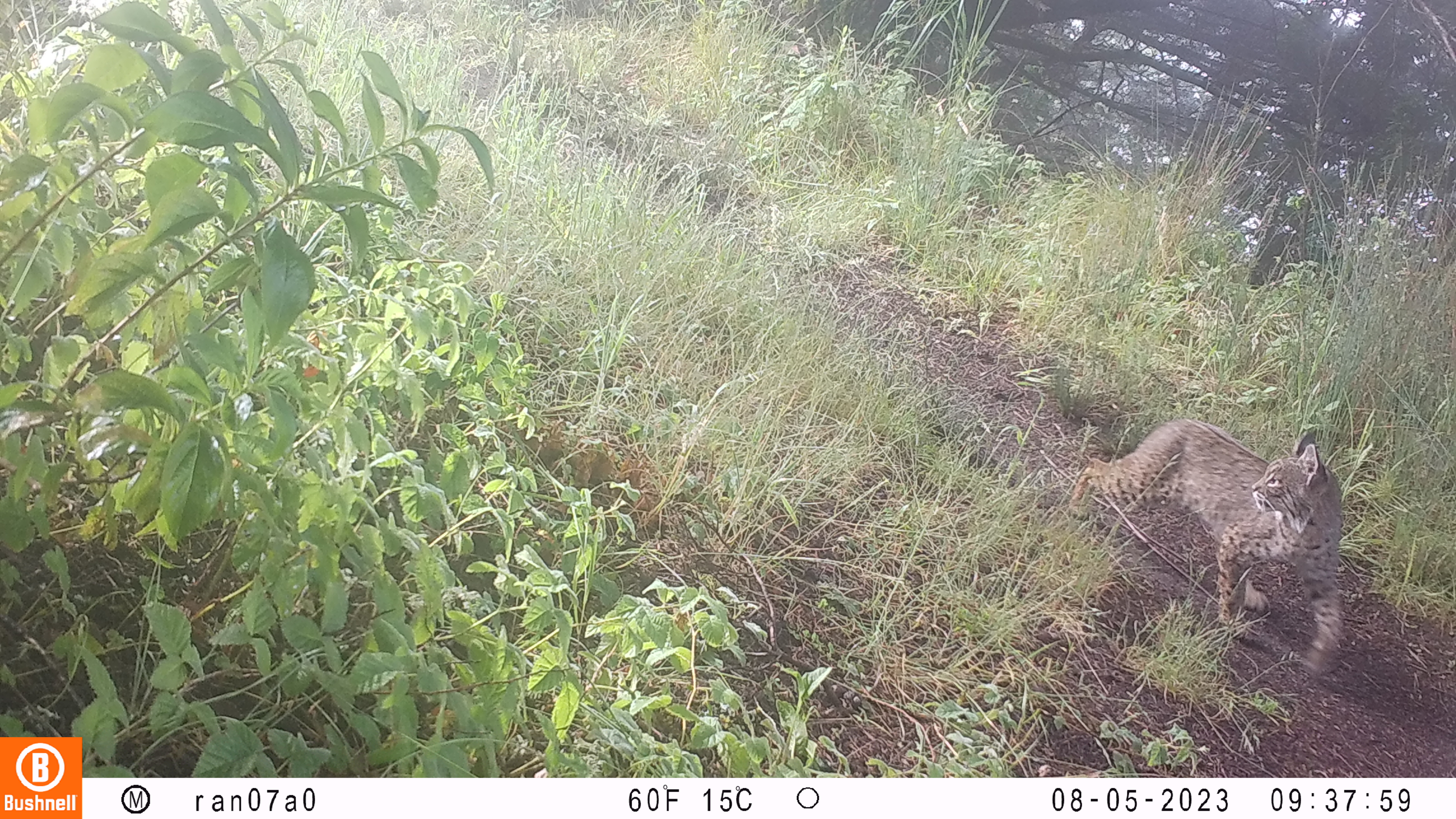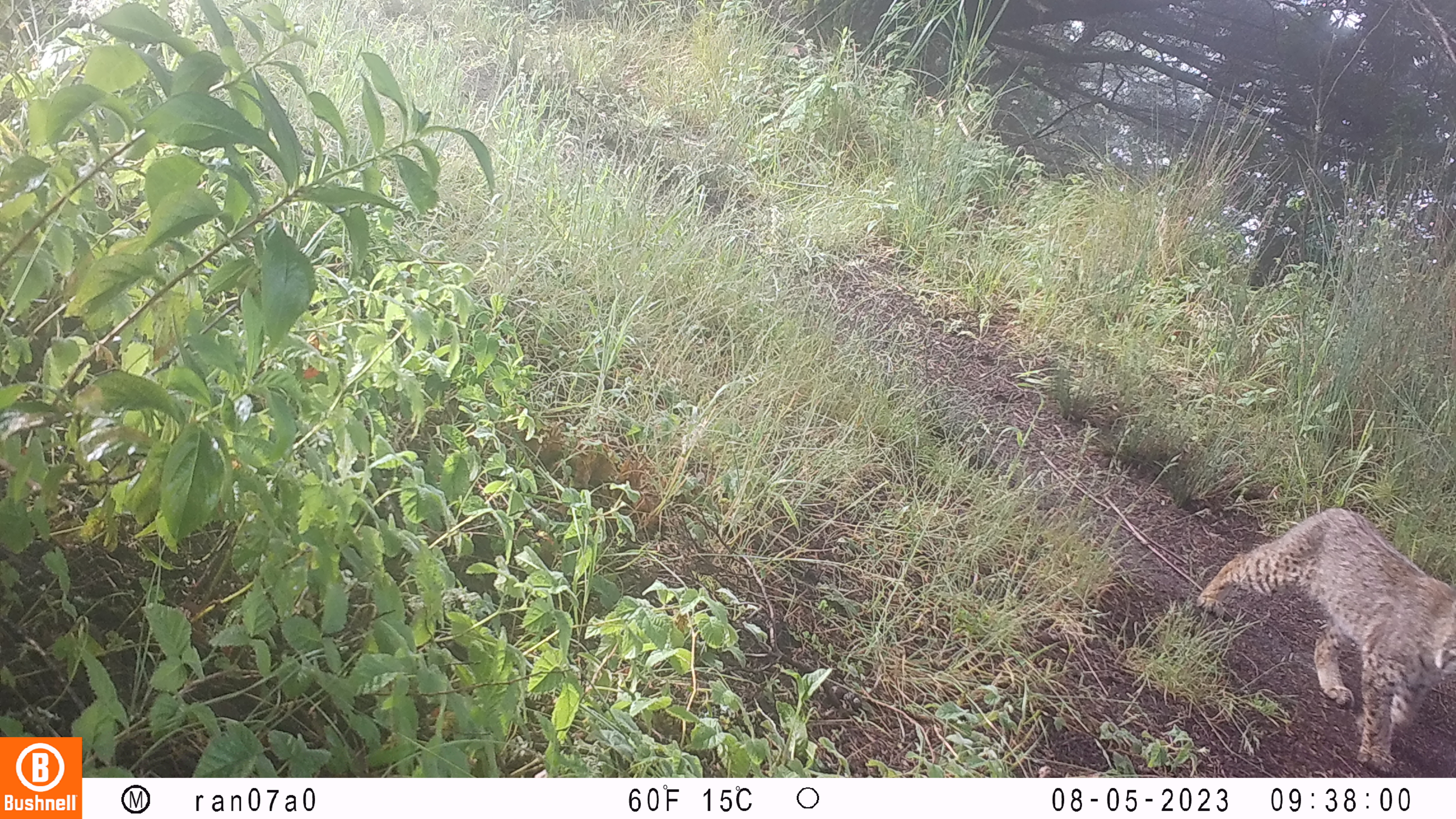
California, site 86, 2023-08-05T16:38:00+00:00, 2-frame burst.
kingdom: Animalia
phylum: Chordata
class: Mammalia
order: Carnivora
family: Felidae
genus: Lynx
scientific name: Lynx rufus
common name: bobcat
Bobcat (Lynx rufus).